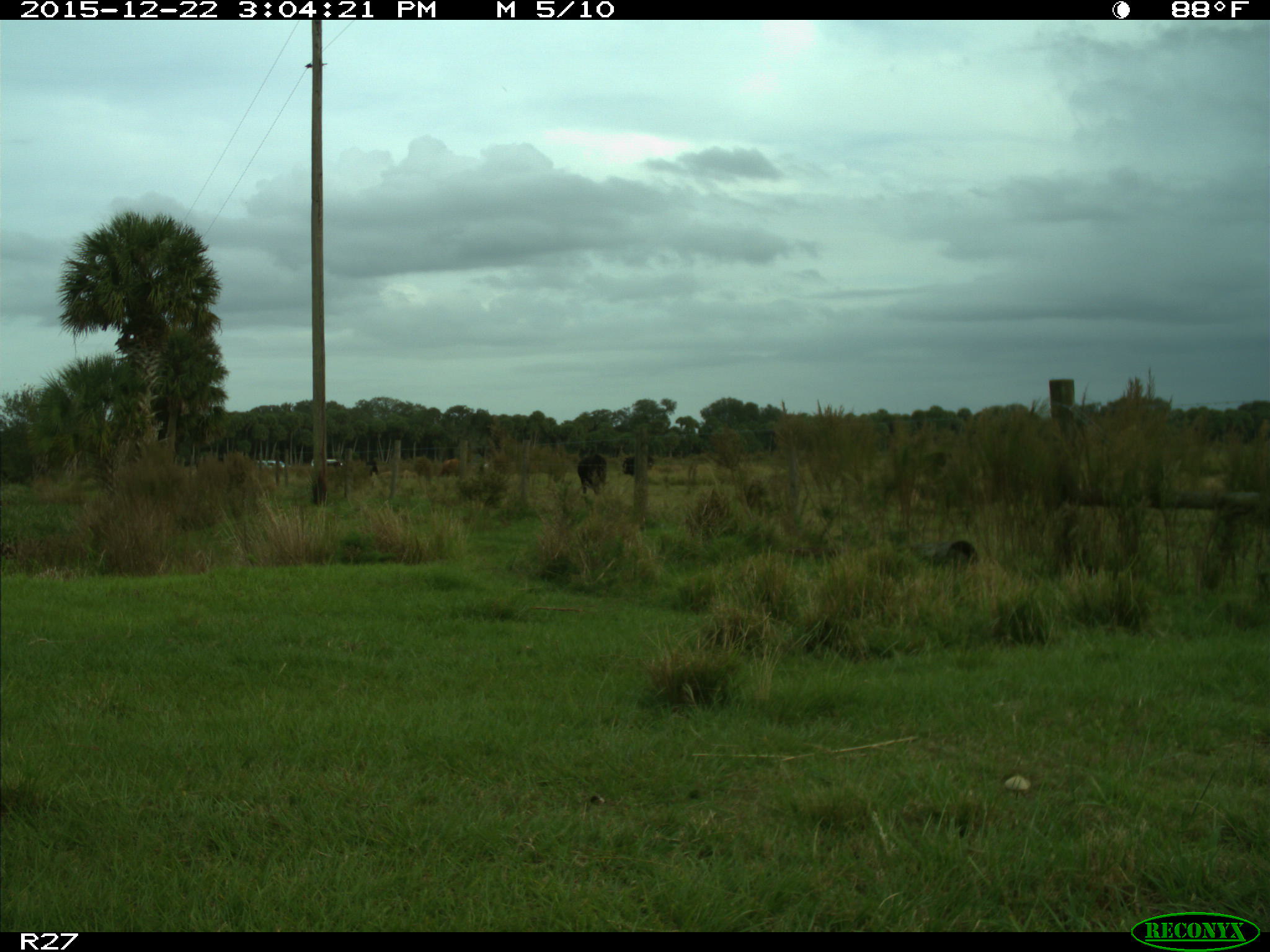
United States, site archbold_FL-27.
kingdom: Animalia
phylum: Chordata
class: Mammalia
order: Artiodactyla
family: Bovidae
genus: Bos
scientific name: Bos taurus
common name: domestic cow